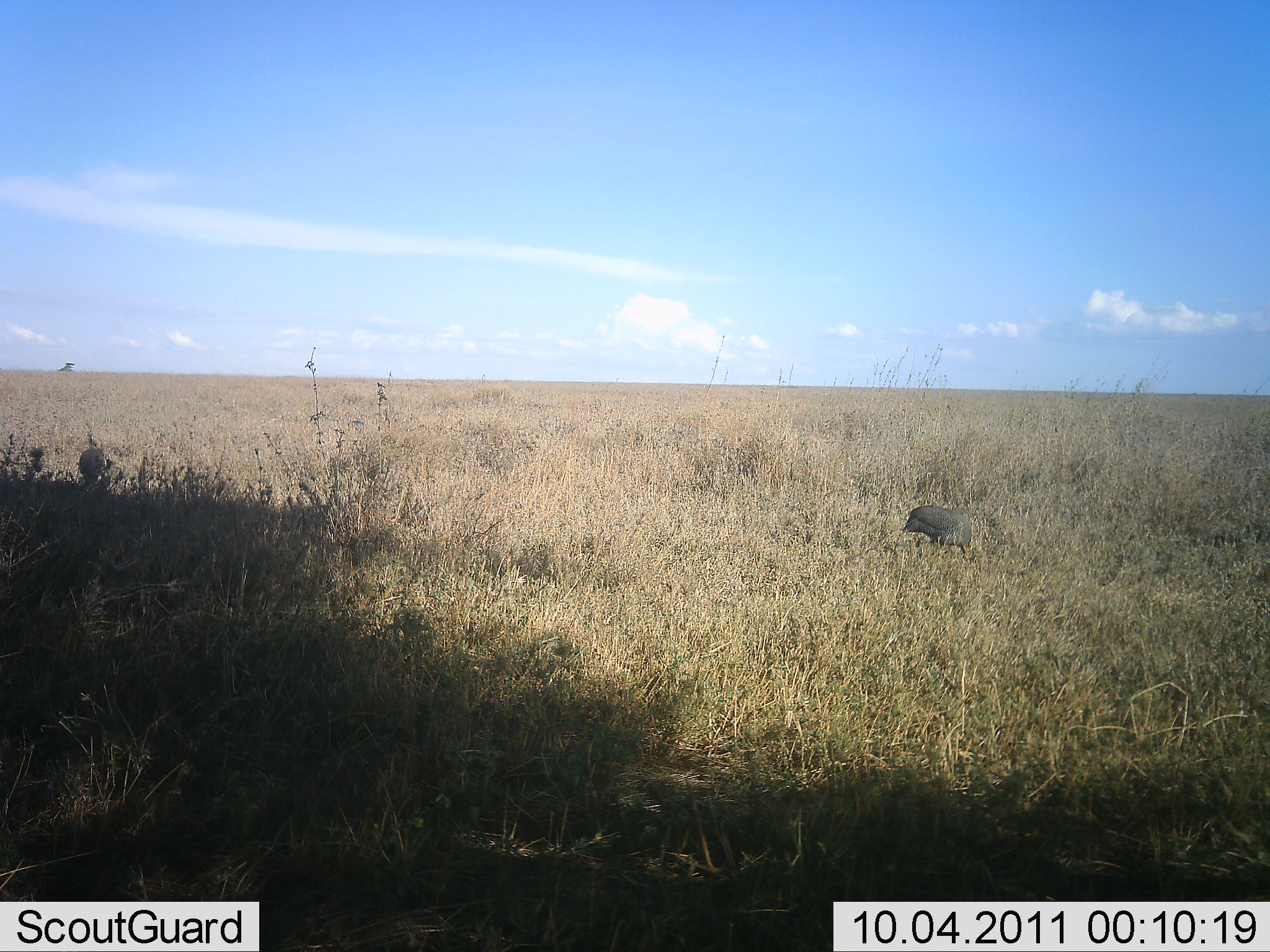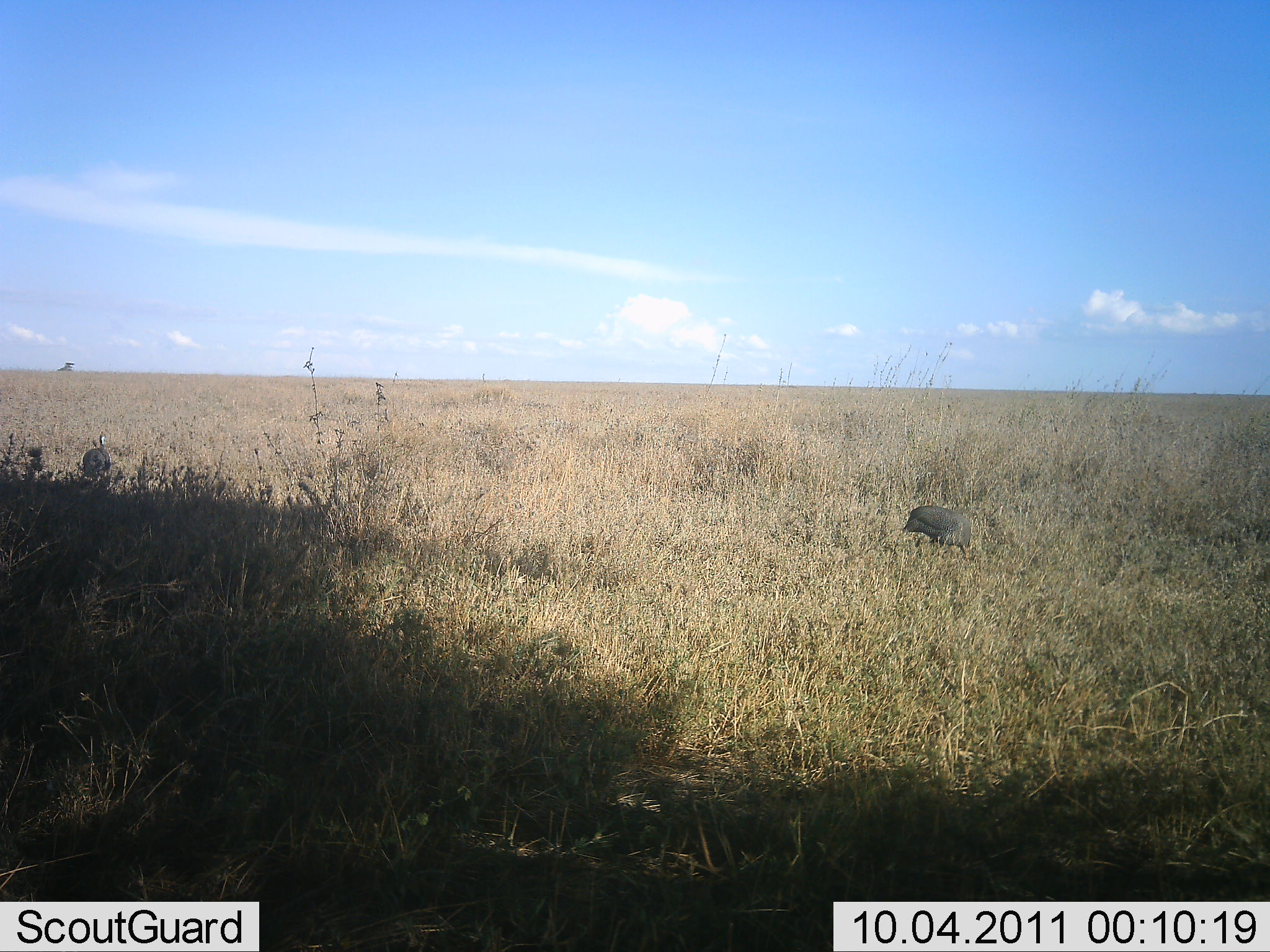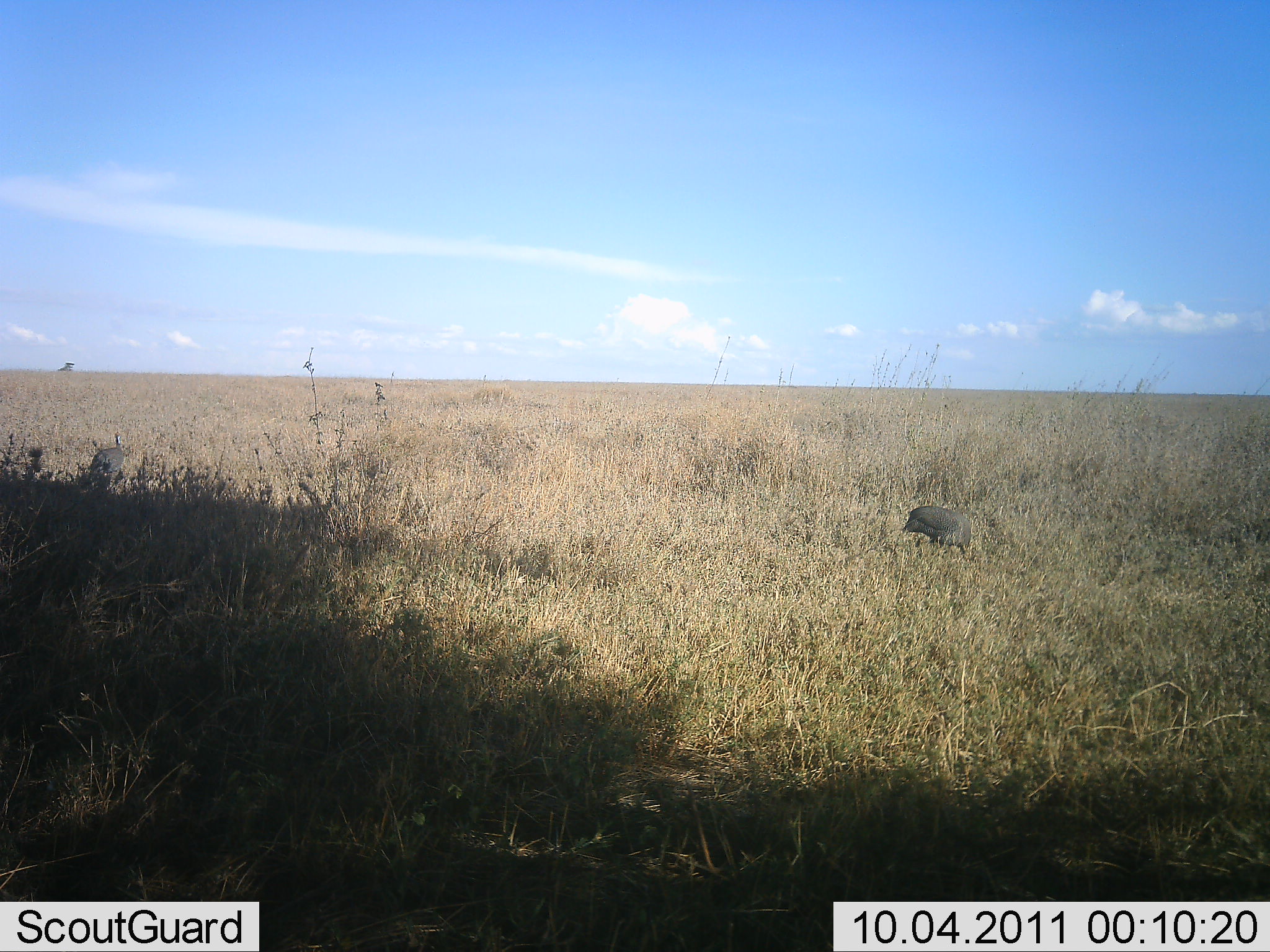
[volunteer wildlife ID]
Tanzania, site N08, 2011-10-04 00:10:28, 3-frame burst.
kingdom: Animalia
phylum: Chordata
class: Aves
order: Galliformes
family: Numididae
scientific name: Numididae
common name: guinea fowl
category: guineafowl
Guineafowl (guinea fowl) (Numididae), count 2. Behavior (volunteer vote fractions): standing 23%, resting 0%, moving 54%, interacting 0%. Young present (vote fraction): 0%. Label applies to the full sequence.